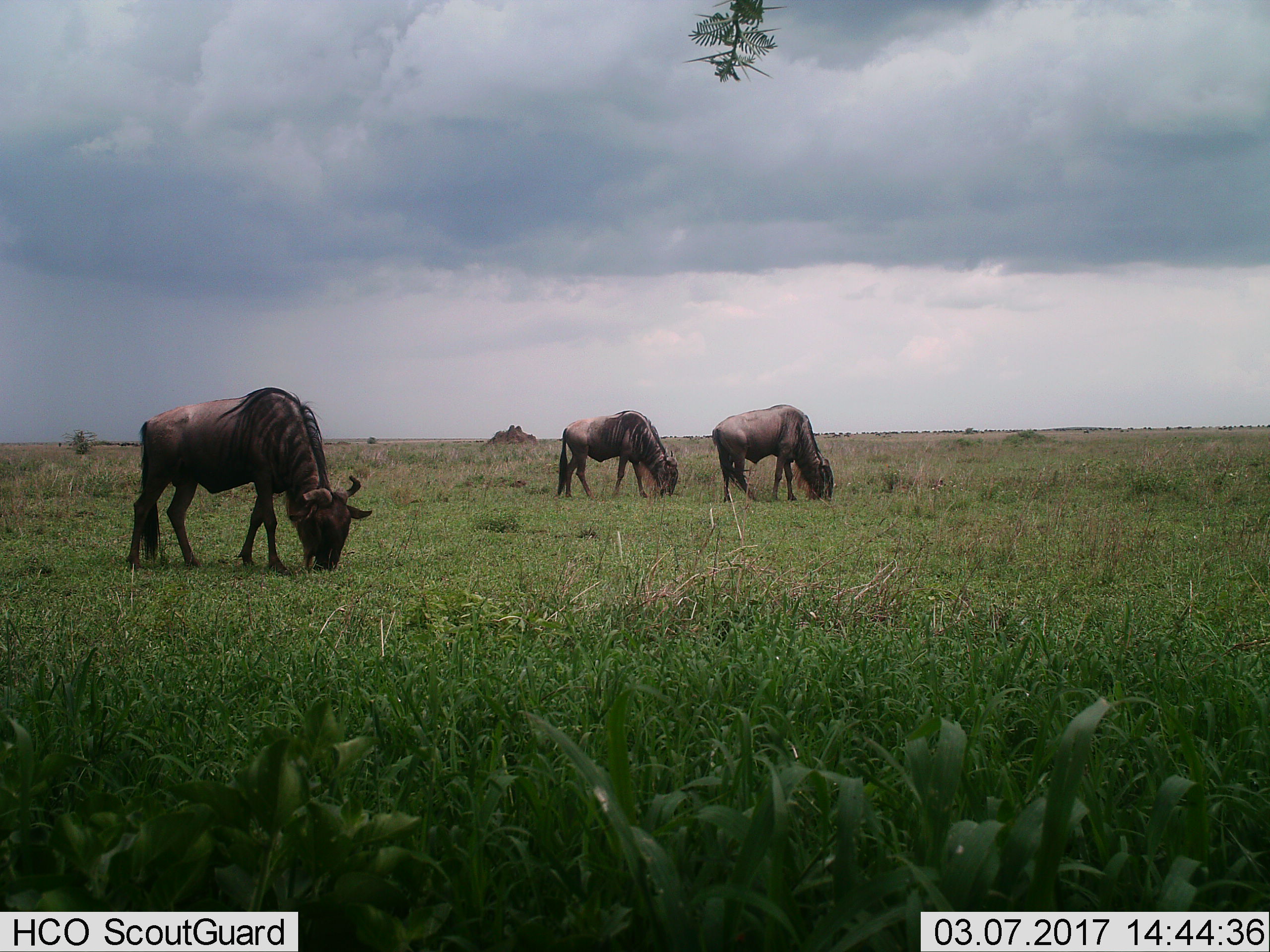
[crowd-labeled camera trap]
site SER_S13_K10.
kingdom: Animalia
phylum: Chordata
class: Mammalia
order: Artiodactyla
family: Bovidae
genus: Connochaetes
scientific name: Connochaetes taurinus taurinus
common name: blue wildebeest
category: wildebeestblue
Wildebeestblue (blue wildebeest) (Connochaetes taurinus taurinus), count 3. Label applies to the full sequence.